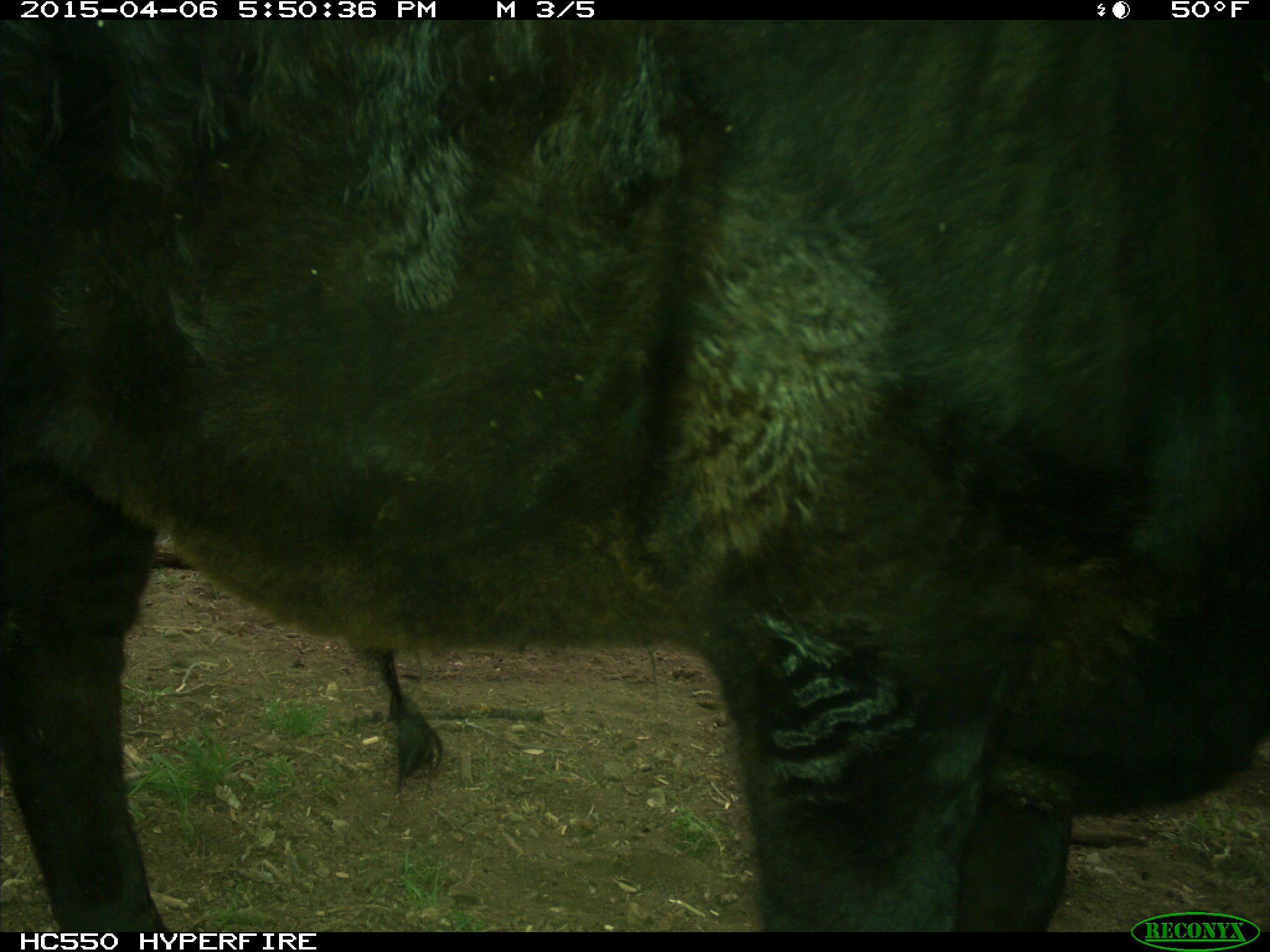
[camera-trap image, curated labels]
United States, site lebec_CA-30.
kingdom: Animalia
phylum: Chordata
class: Mammalia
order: Artiodactyla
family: Bovidae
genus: Bos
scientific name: Bos taurus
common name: domestic cow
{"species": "Bos taurus (domestic cow)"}